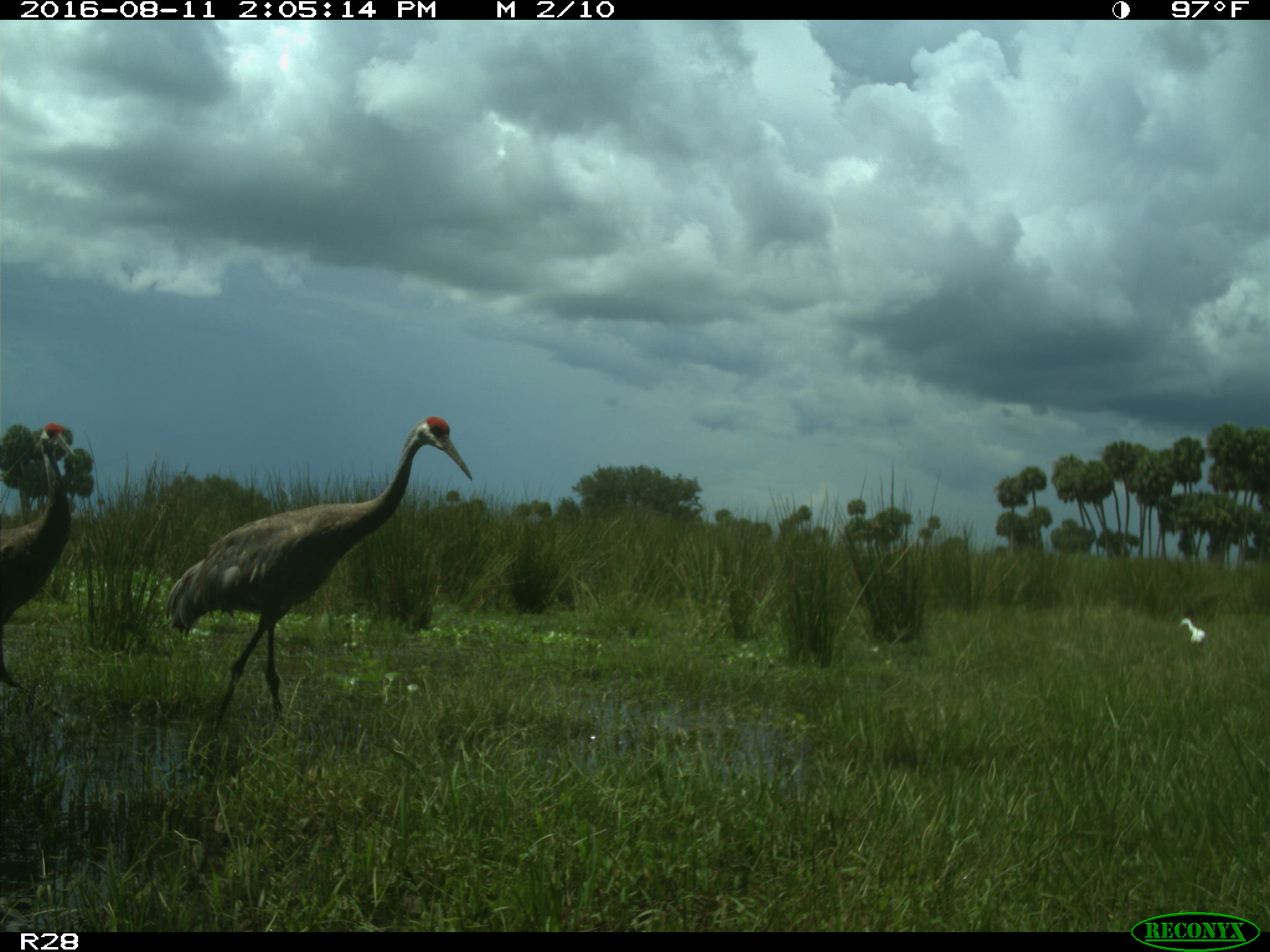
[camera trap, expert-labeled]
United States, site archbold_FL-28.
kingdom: Animalia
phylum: Chordata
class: Aves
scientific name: Aves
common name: birds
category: unidentified bird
Unidentified bird (birds) (Aves).